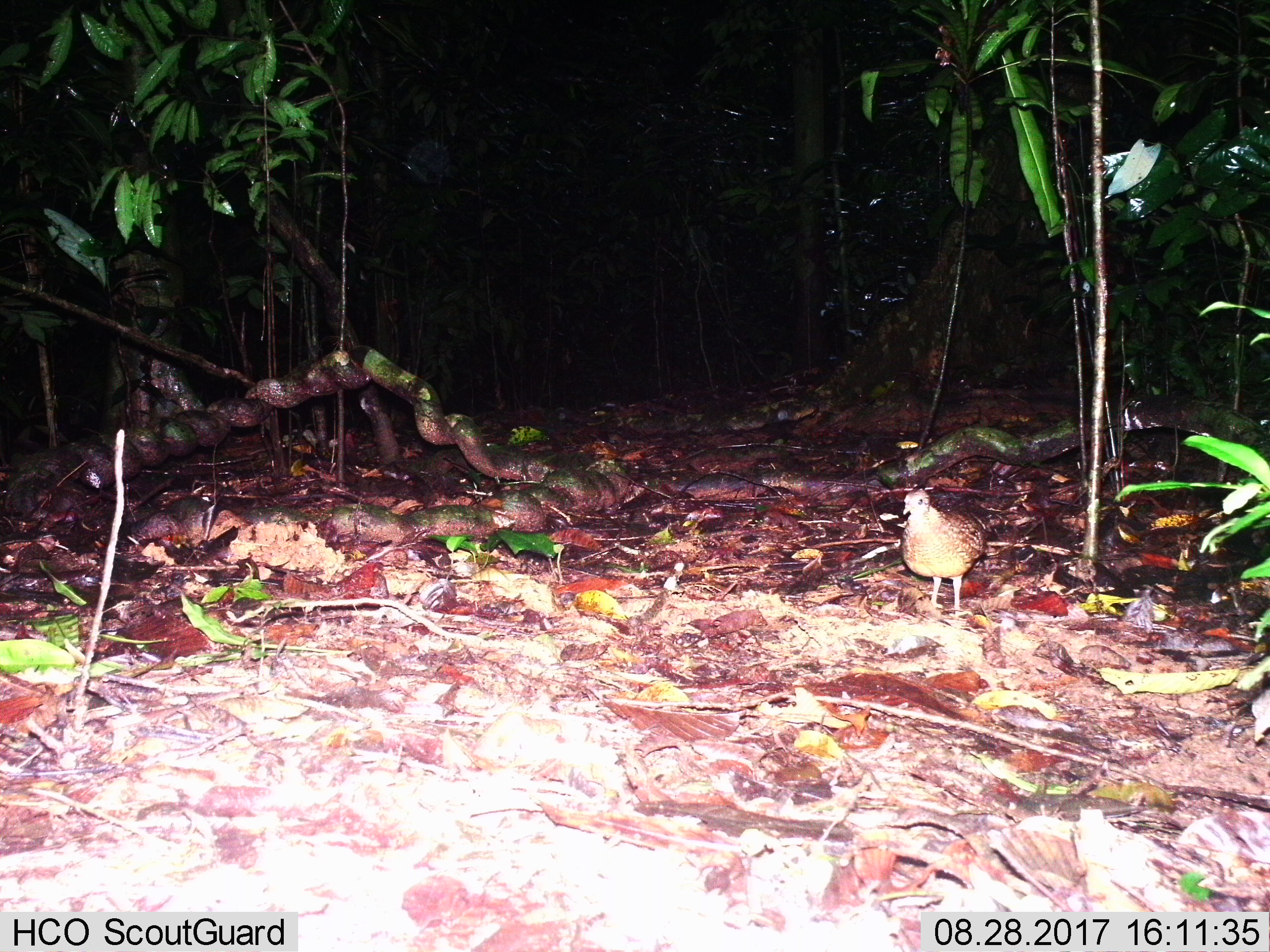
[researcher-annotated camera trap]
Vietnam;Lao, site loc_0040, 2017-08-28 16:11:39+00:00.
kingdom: Animalia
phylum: Chordata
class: Aves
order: Galliformes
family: Phasianidae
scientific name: Phasianidae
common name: partridge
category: unidentified partridge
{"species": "unidentified partridge (partridge) (Phasianidae)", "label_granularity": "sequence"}